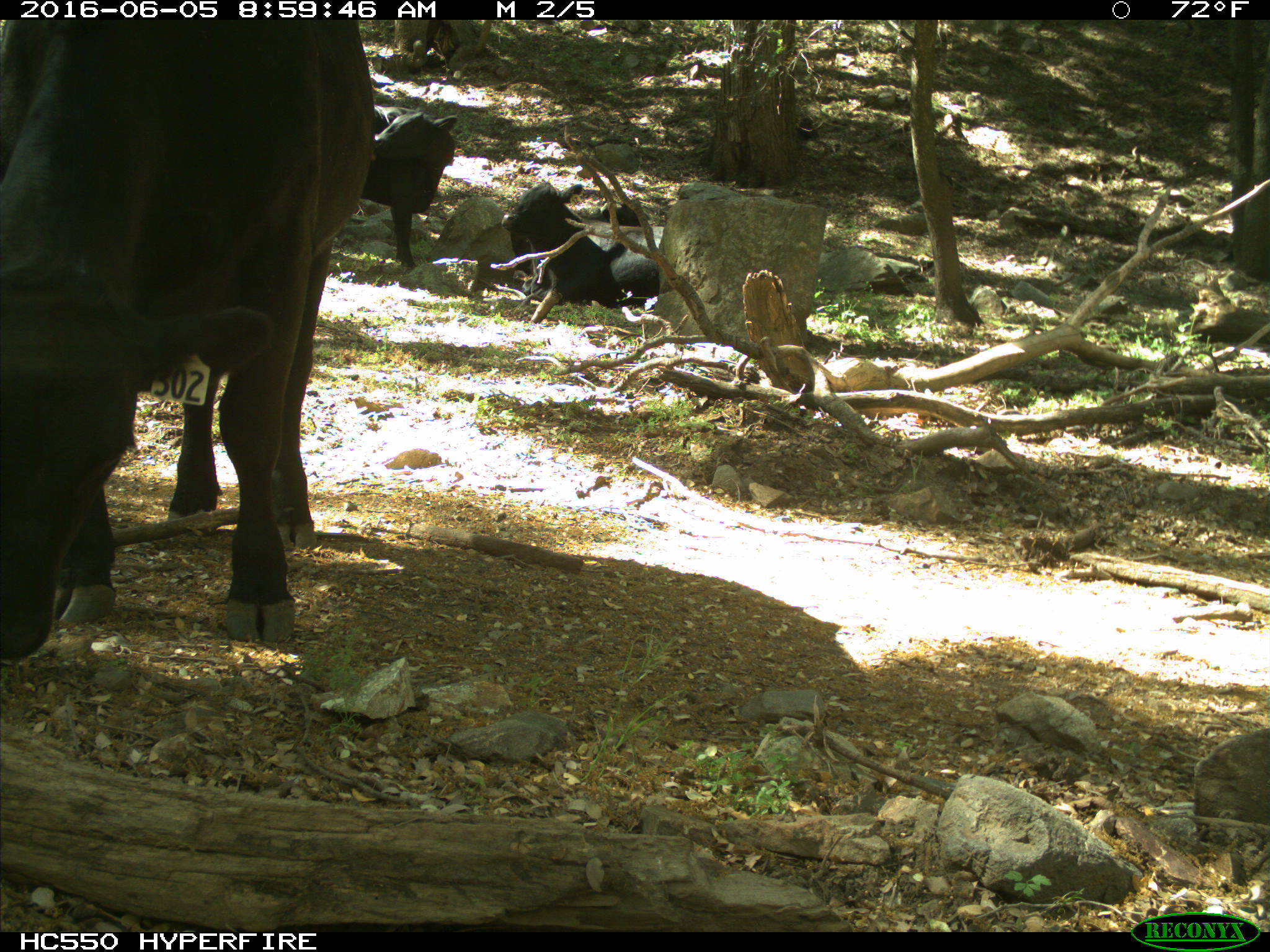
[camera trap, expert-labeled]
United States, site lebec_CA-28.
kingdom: Animalia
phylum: Chordata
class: Mammalia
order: Artiodactyla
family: Bovidae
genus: Bos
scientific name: Bos taurus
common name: domestic cow